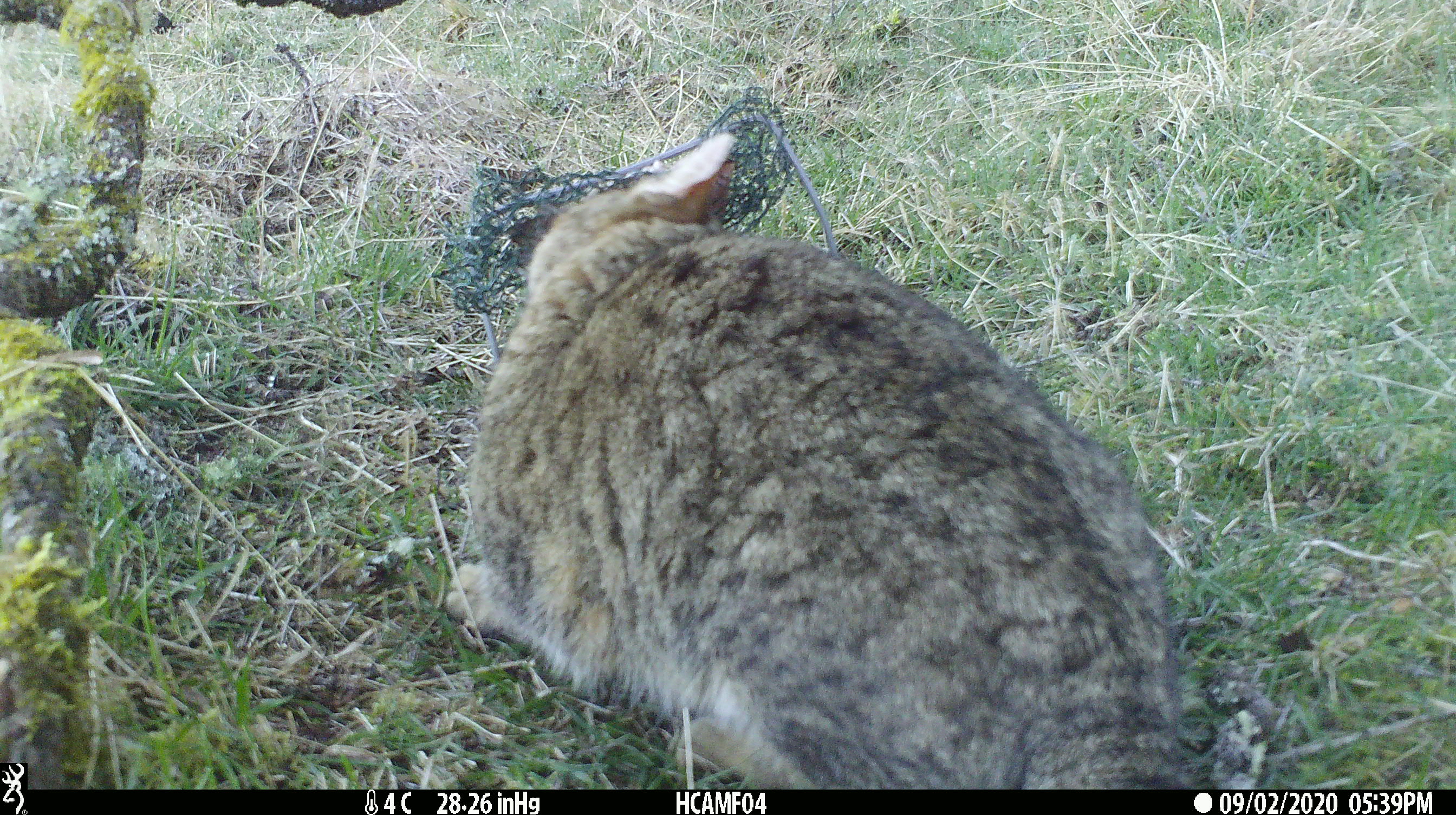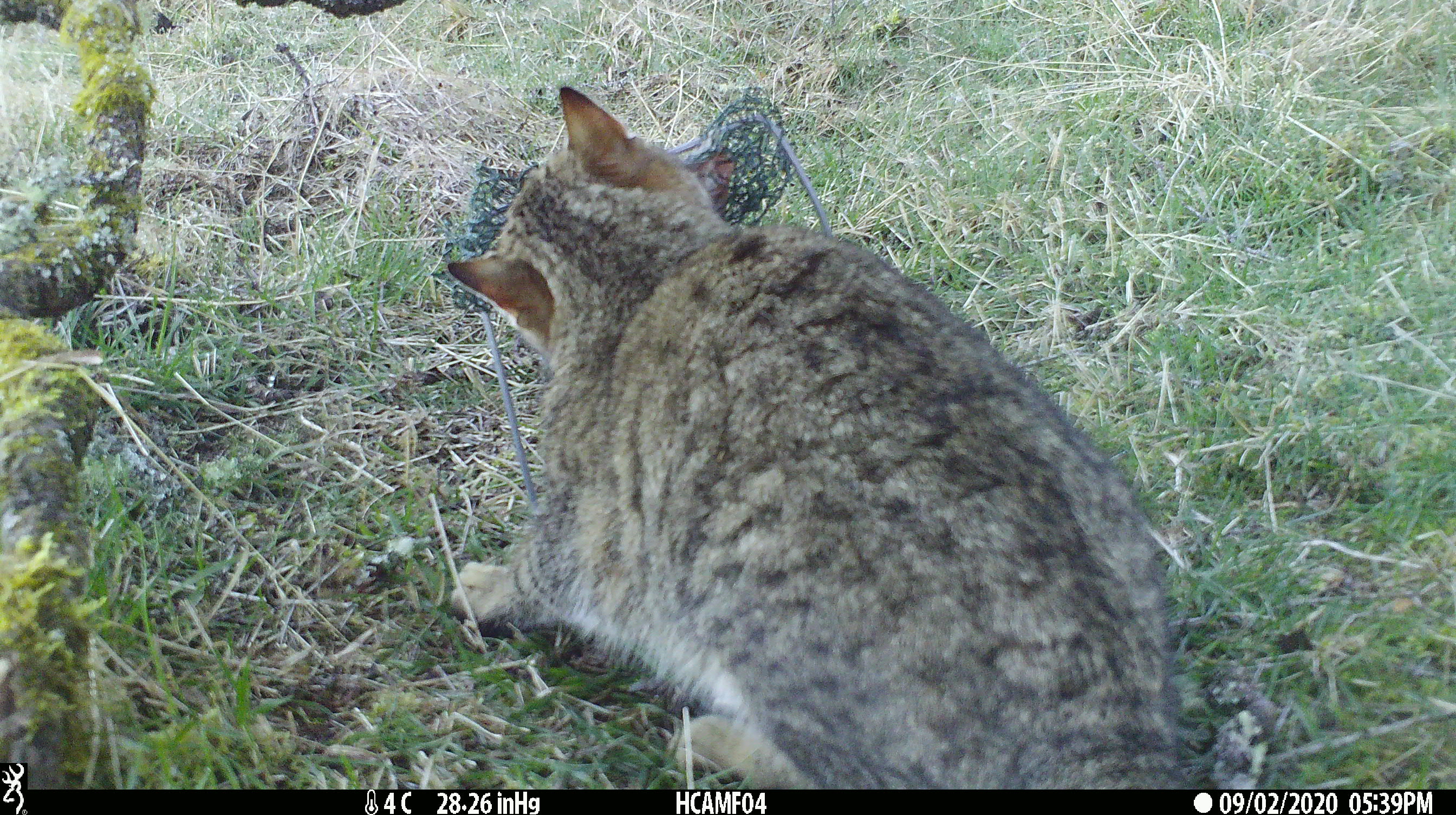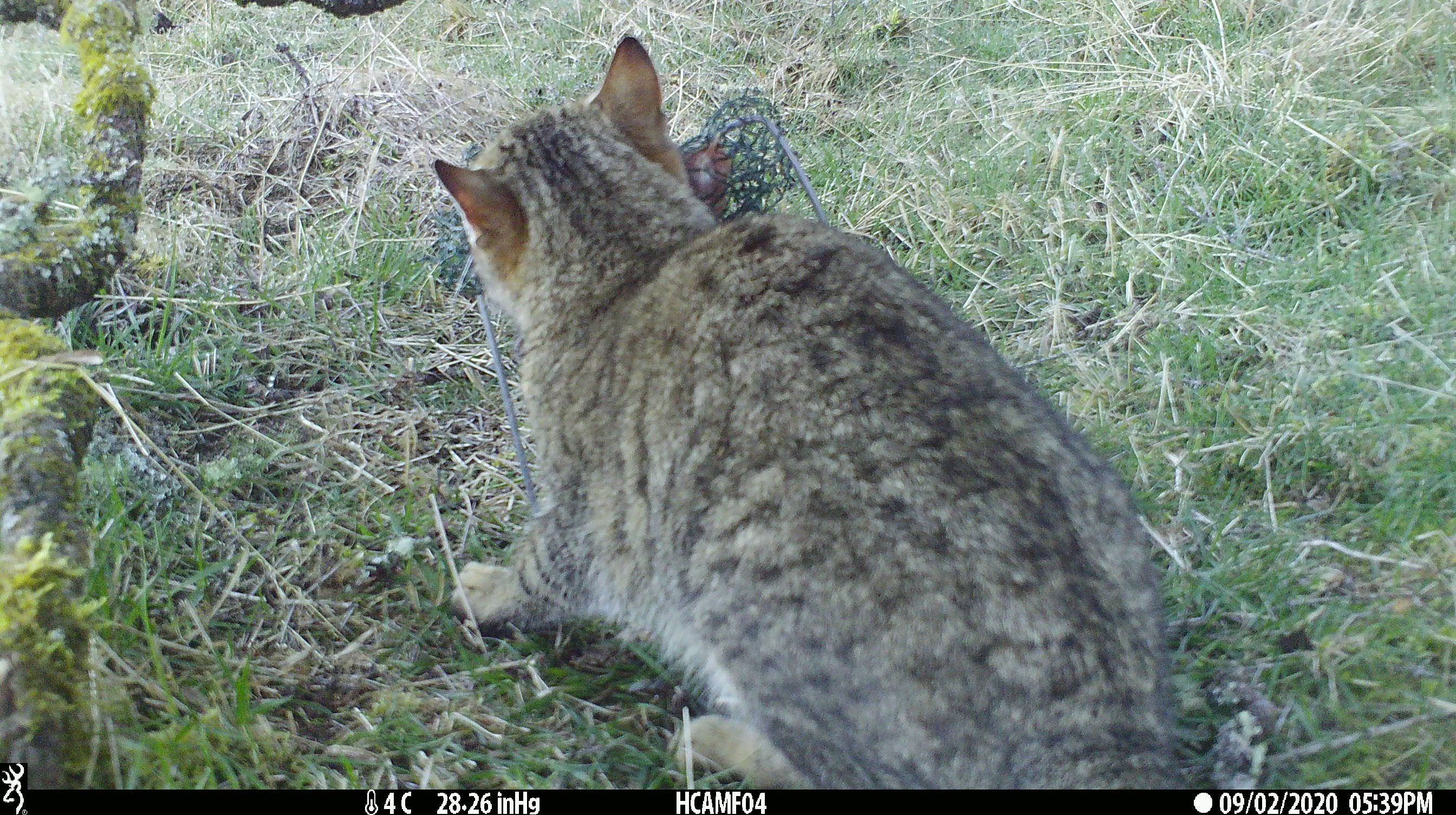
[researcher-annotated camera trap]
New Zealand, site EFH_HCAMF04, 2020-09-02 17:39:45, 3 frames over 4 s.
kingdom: Animalia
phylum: Chordata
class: Mammalia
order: Carnivora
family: Felidae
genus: Felis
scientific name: Felis catus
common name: domestic cat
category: cat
Cat (domestic cat) (Felis catus).